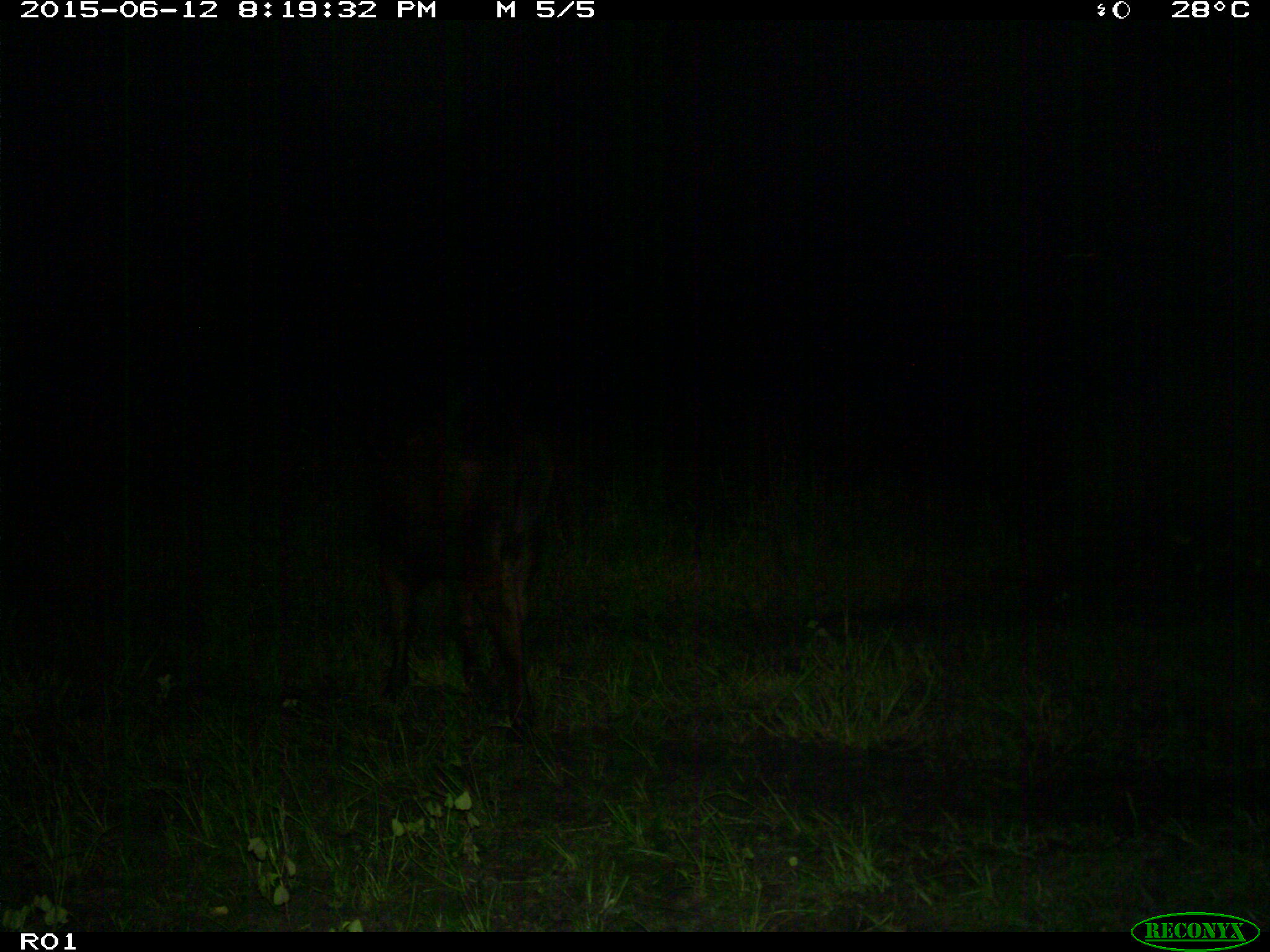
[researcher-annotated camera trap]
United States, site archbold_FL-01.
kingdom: Animalia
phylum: Chordata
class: Mammalia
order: Artiodactyla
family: Bovidae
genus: Bos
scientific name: Bos taurus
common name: domestic cow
Bos taurus (domestic cow).